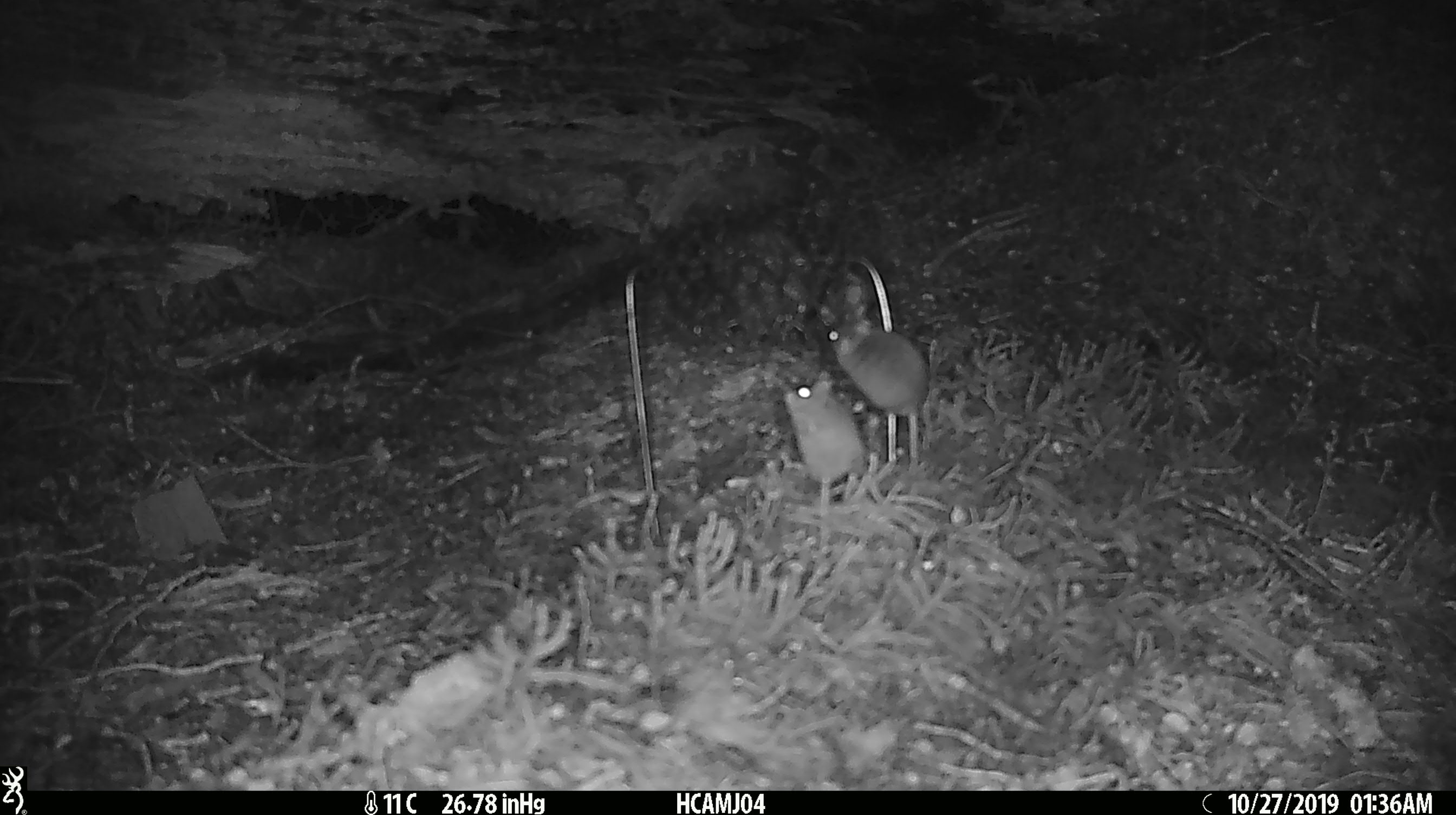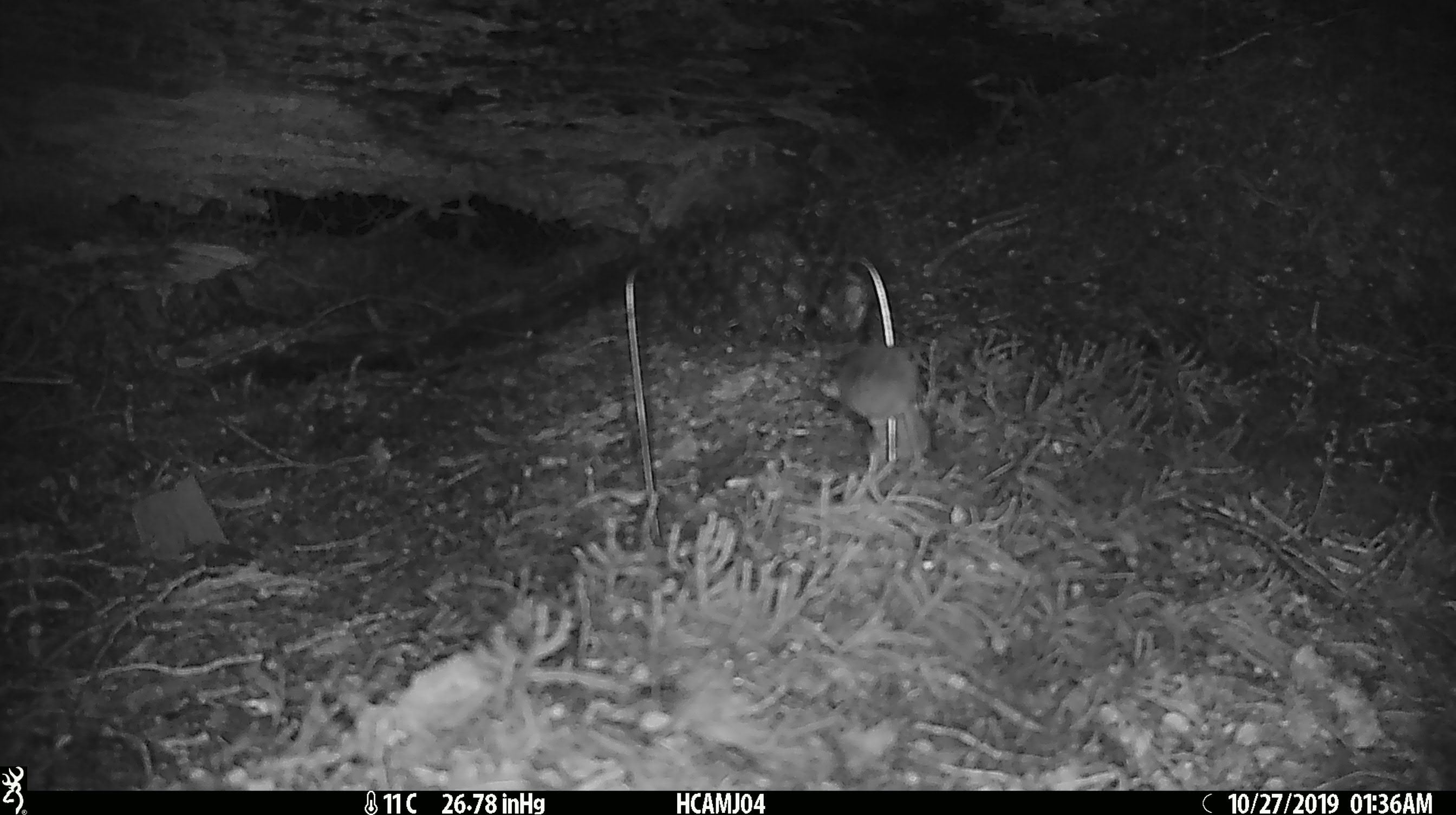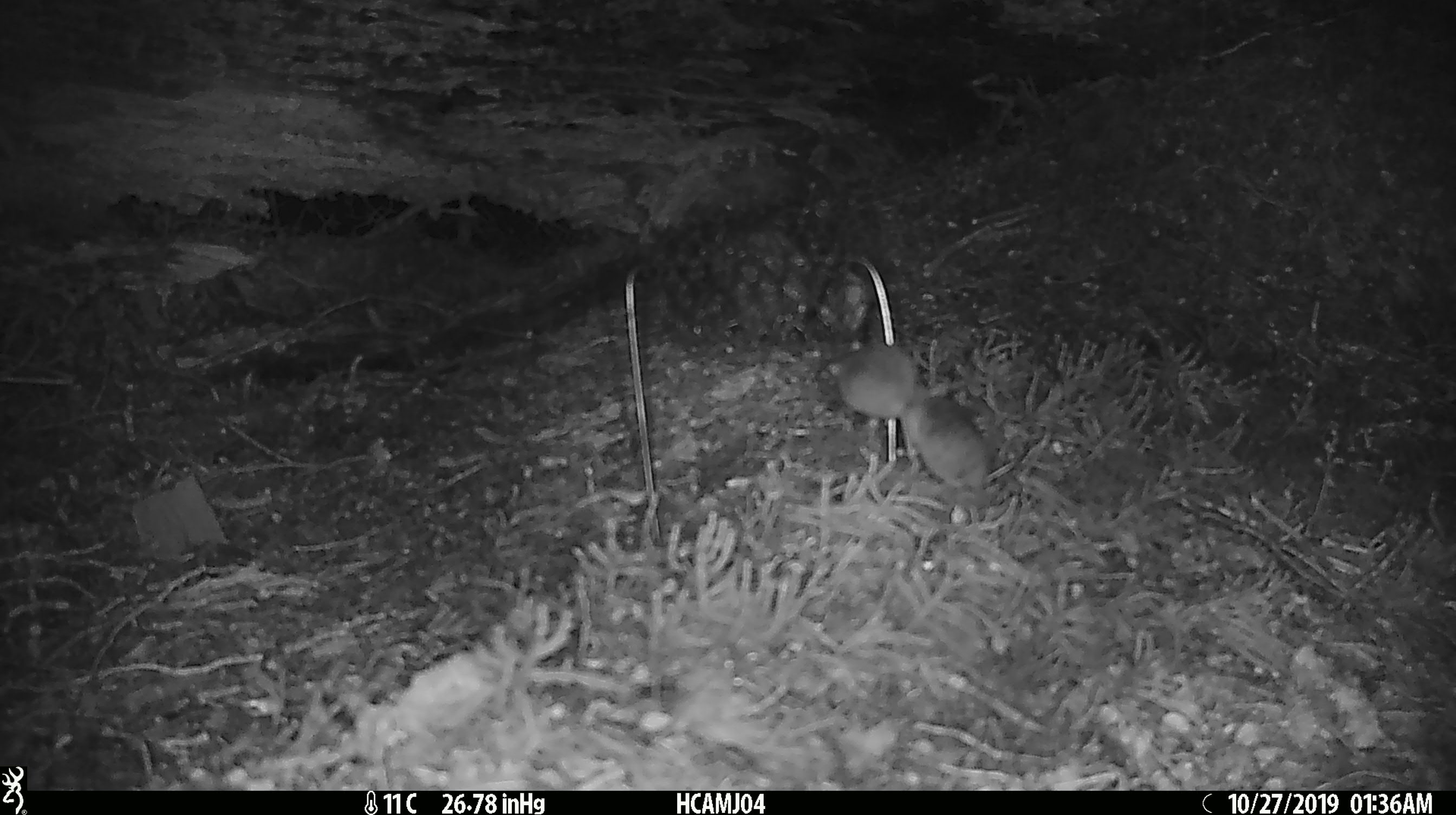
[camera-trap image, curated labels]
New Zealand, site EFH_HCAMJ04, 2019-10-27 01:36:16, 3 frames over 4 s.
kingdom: Animalia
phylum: Chordata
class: Mammalia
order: Rodentia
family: Muridae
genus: Mus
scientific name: Mus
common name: mouse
Mouse (Mus).